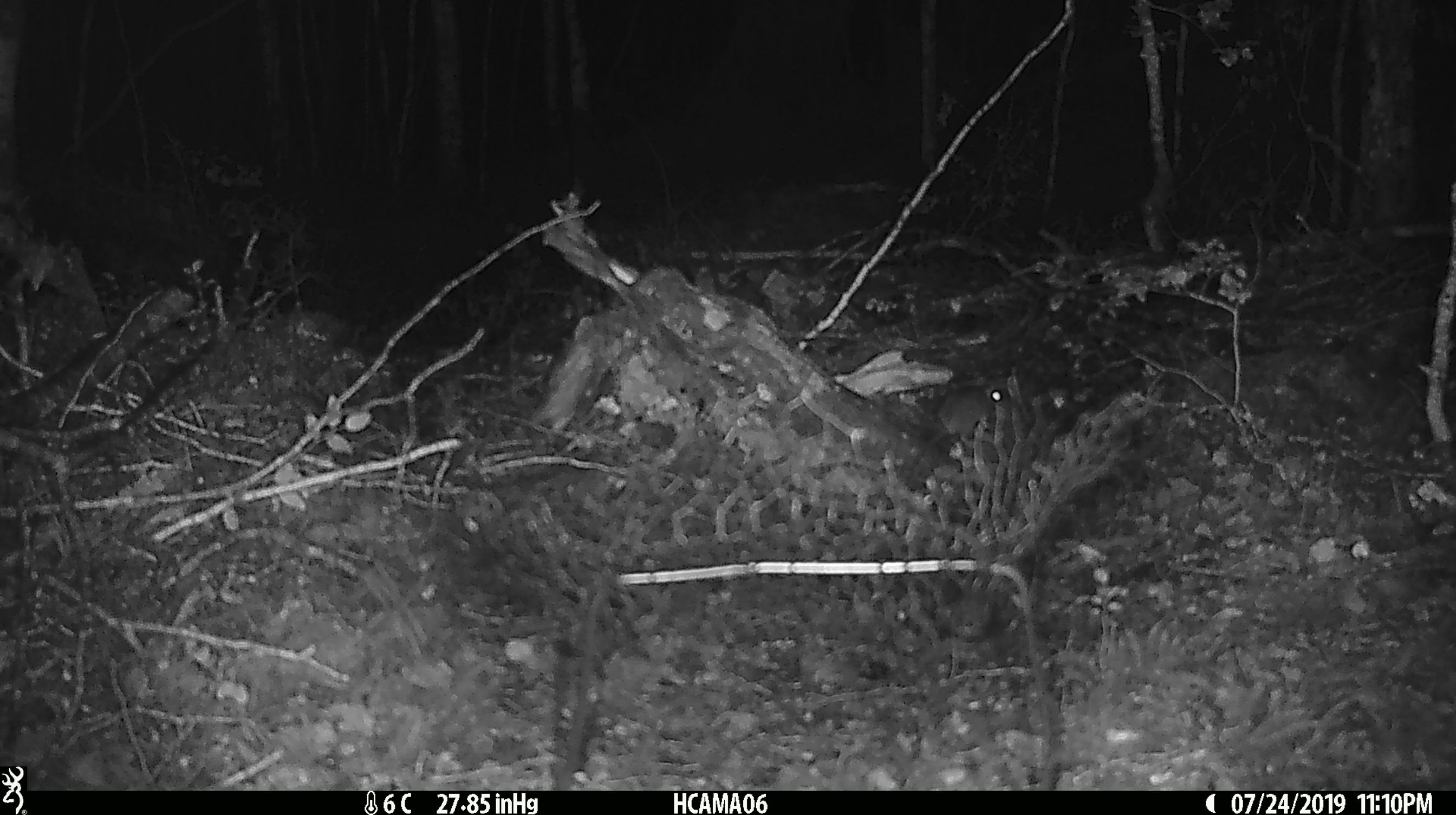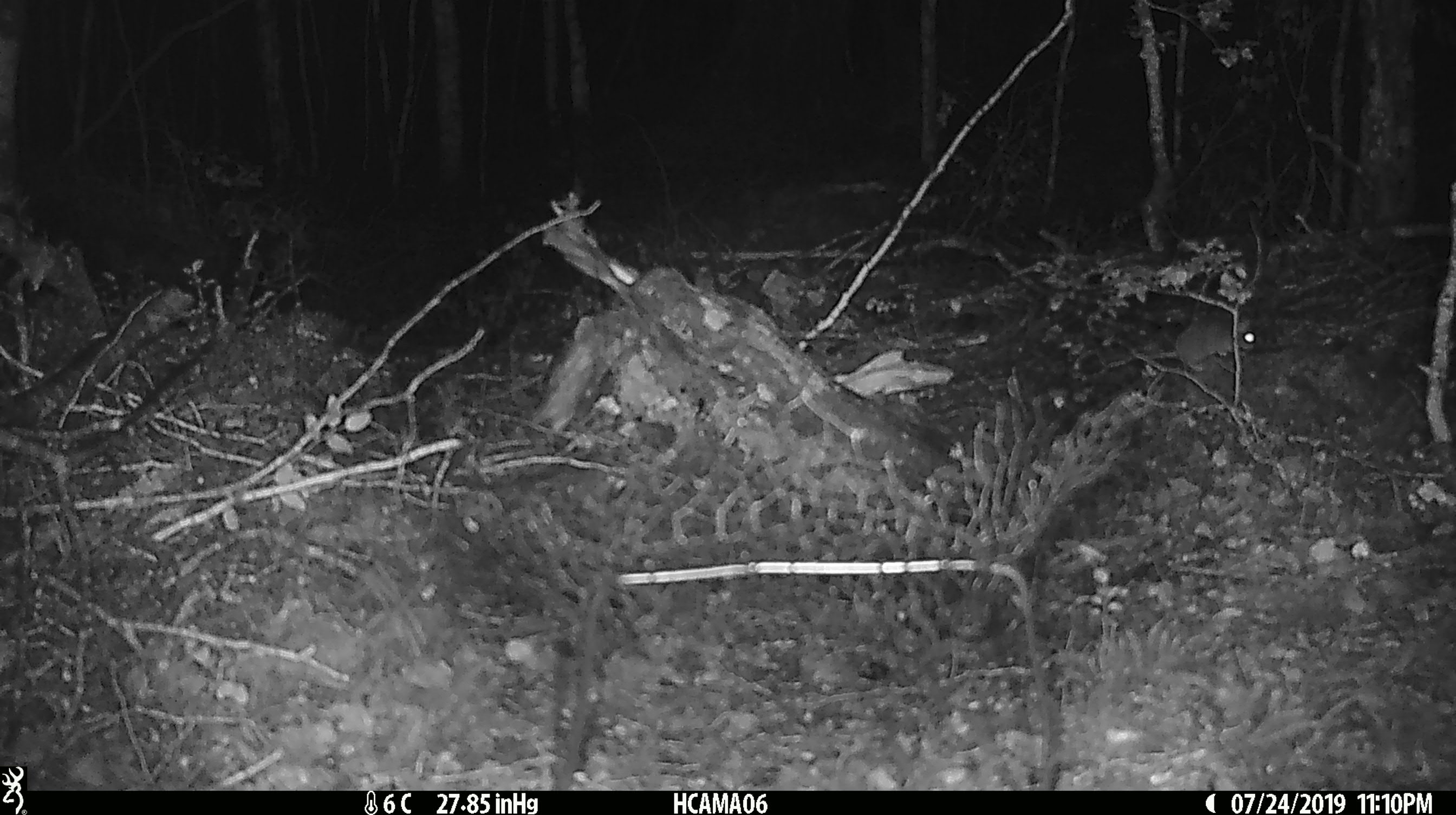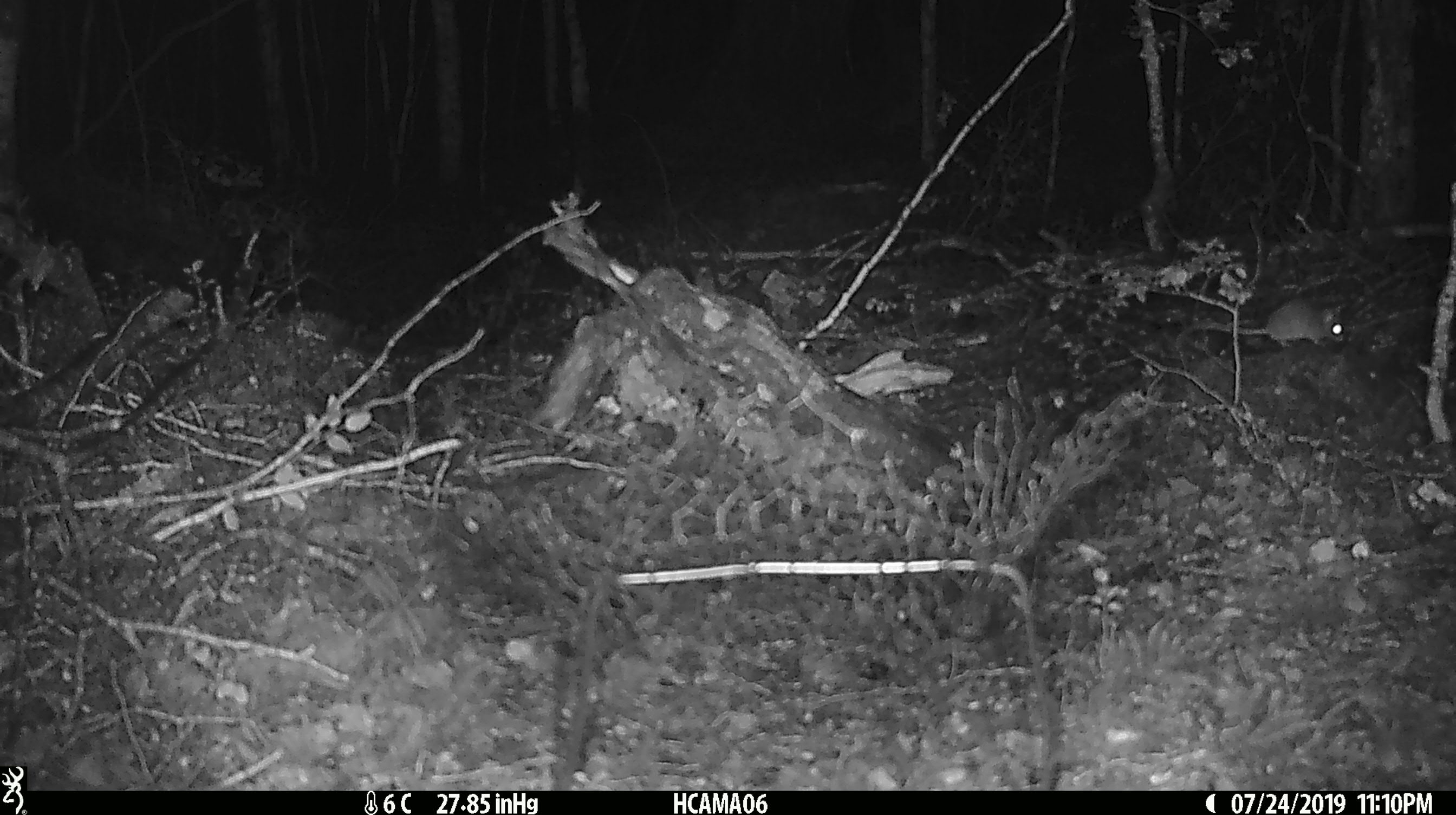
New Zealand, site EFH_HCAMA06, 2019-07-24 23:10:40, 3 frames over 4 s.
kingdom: Animalia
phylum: Chordata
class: Mammalia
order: Rodentia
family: Muridae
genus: Mus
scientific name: Mus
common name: mouse